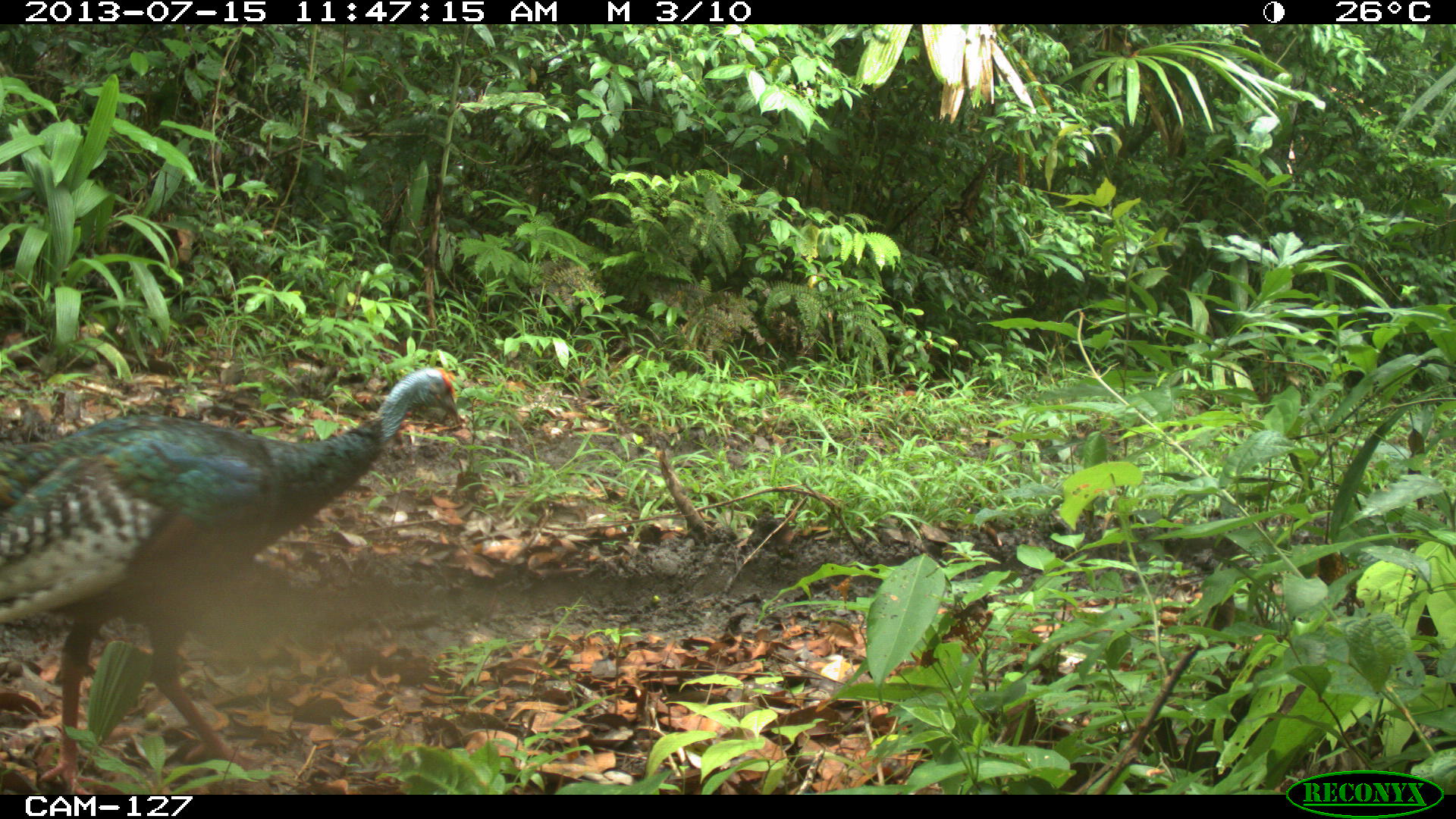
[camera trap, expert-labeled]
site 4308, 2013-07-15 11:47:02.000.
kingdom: Animalia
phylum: Chordata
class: Aves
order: Galliformes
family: Phasianidae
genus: Meleagris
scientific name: Meleagris ocellata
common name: ocellated turkey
Meleagris ocellata (ocellated turkey), count 2.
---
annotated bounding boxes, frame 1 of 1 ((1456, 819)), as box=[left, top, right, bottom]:
meleagris ocellata: box=[0, 368, 460, 794]